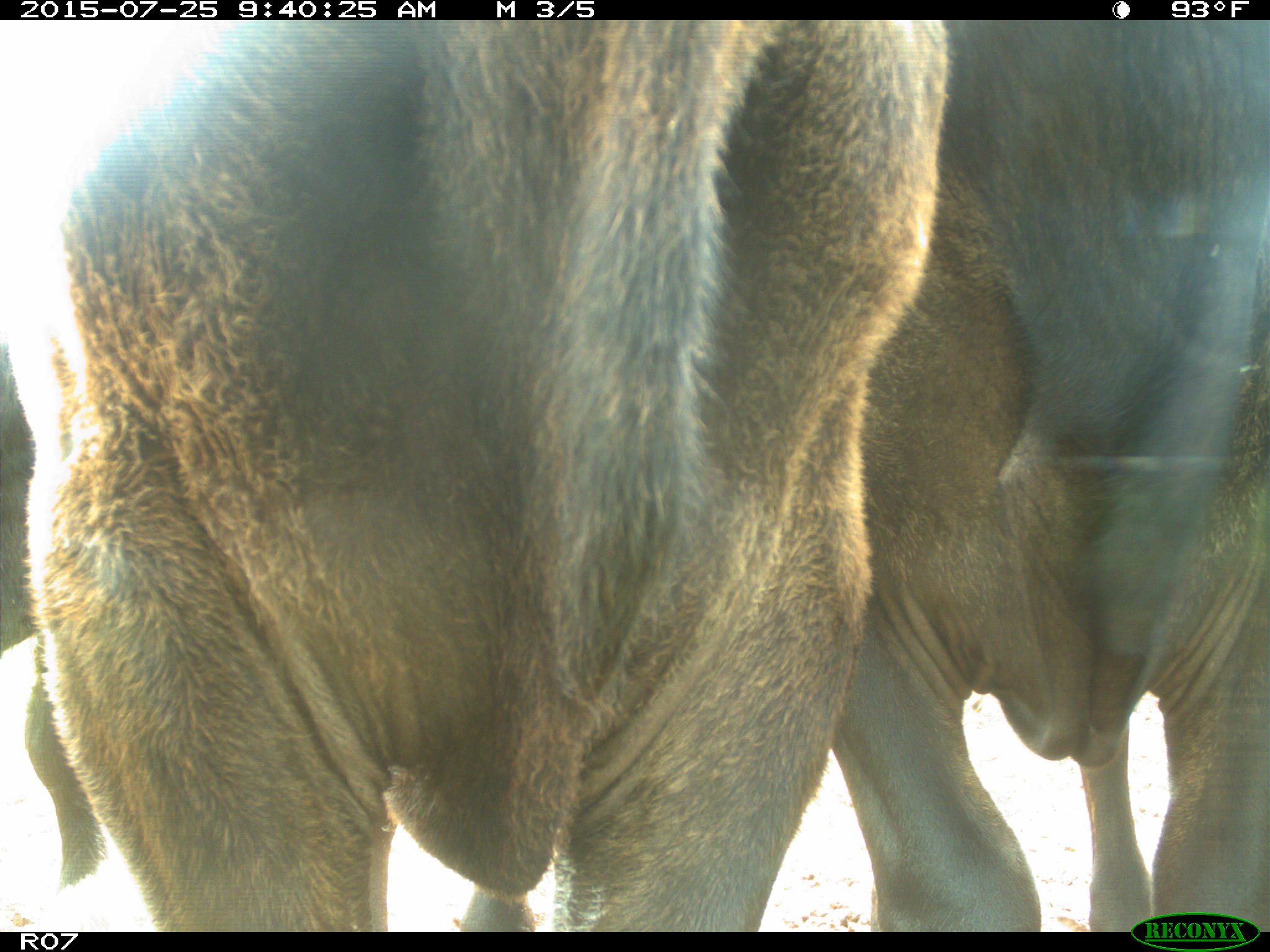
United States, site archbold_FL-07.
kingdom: Animalia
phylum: Chordata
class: Mammalia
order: Artiodactyla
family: Bovidae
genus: Bos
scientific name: Bos taurus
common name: domestic cow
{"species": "Bos taurus (domestic cow)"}